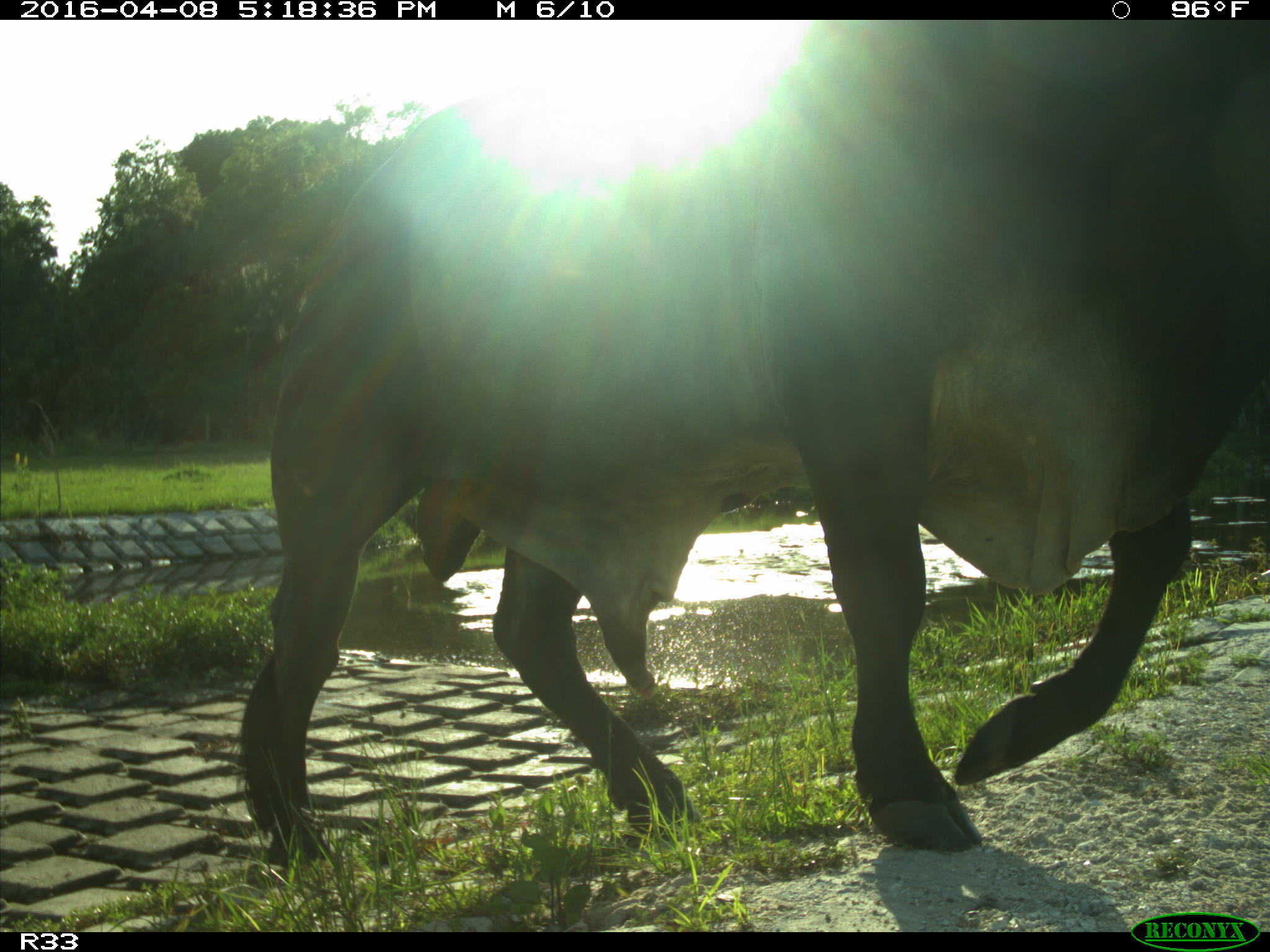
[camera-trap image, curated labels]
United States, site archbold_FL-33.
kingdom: Animalia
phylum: Chordata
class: Mammalia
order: Artiodactyla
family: Bovidae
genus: Bos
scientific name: Bos taurus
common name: domestic cow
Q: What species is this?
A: Bos taurus (domestic cow).